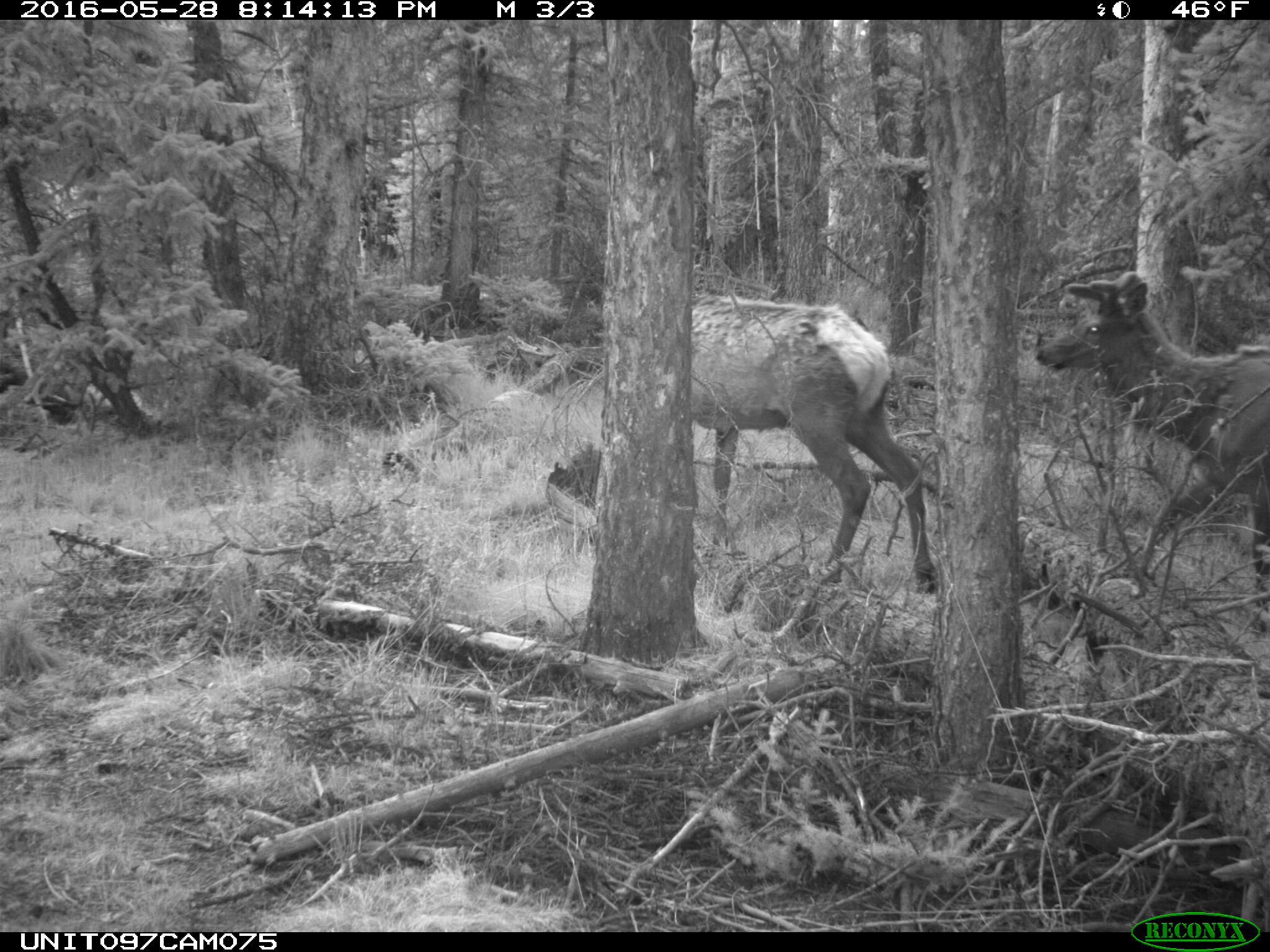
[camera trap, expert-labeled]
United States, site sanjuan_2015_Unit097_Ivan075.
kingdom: Animalia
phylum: Chordata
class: Mammalia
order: Artiodactyla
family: Cervidae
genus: Cervus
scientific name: Cervus elaphus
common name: red deer